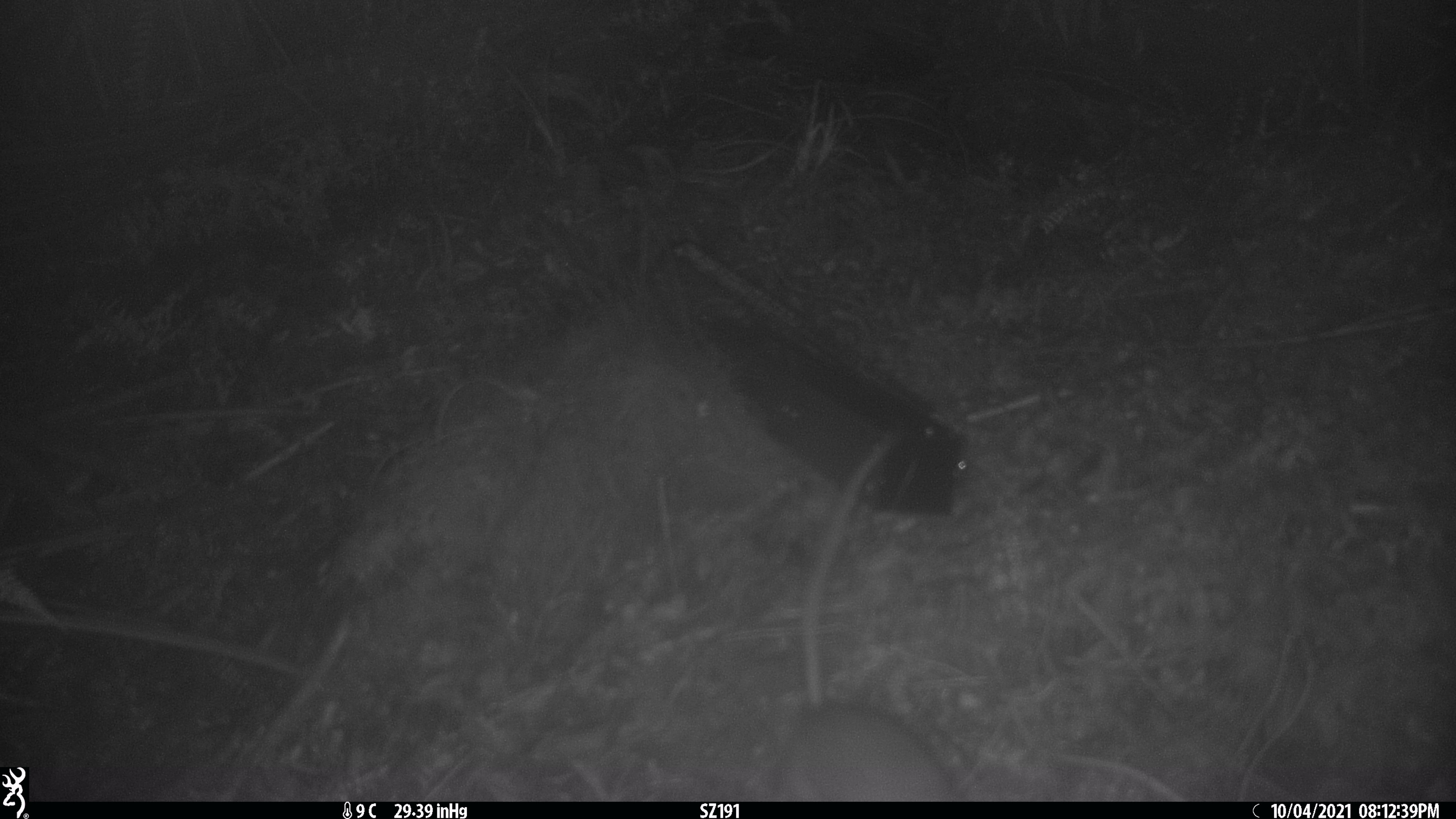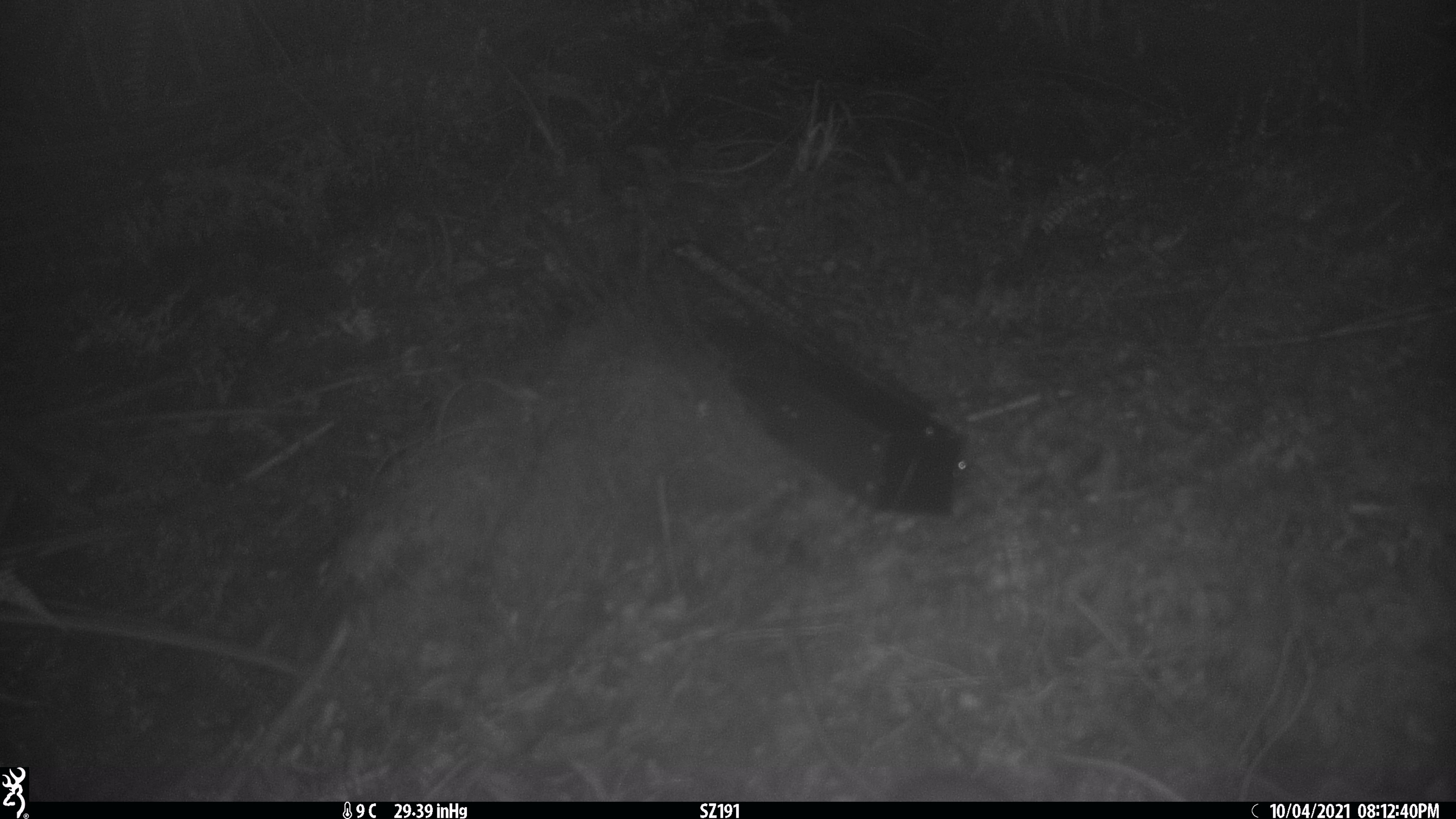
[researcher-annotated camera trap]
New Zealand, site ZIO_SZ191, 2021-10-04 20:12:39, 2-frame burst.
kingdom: Animalia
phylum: Chordata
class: Mammalia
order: Rodentia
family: Muridae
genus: Rattus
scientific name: Rattus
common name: rat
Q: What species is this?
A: Rat (Rattus).